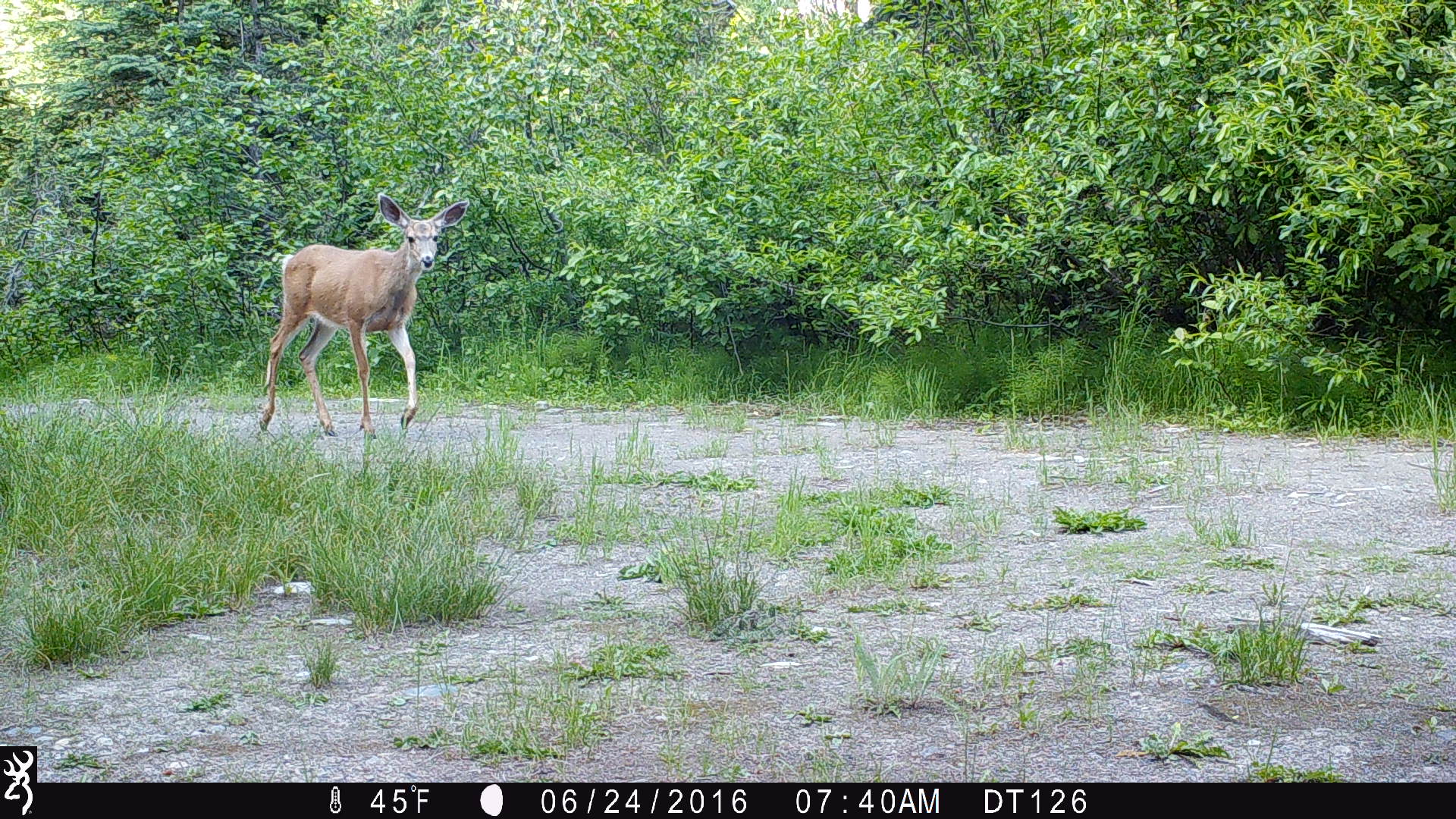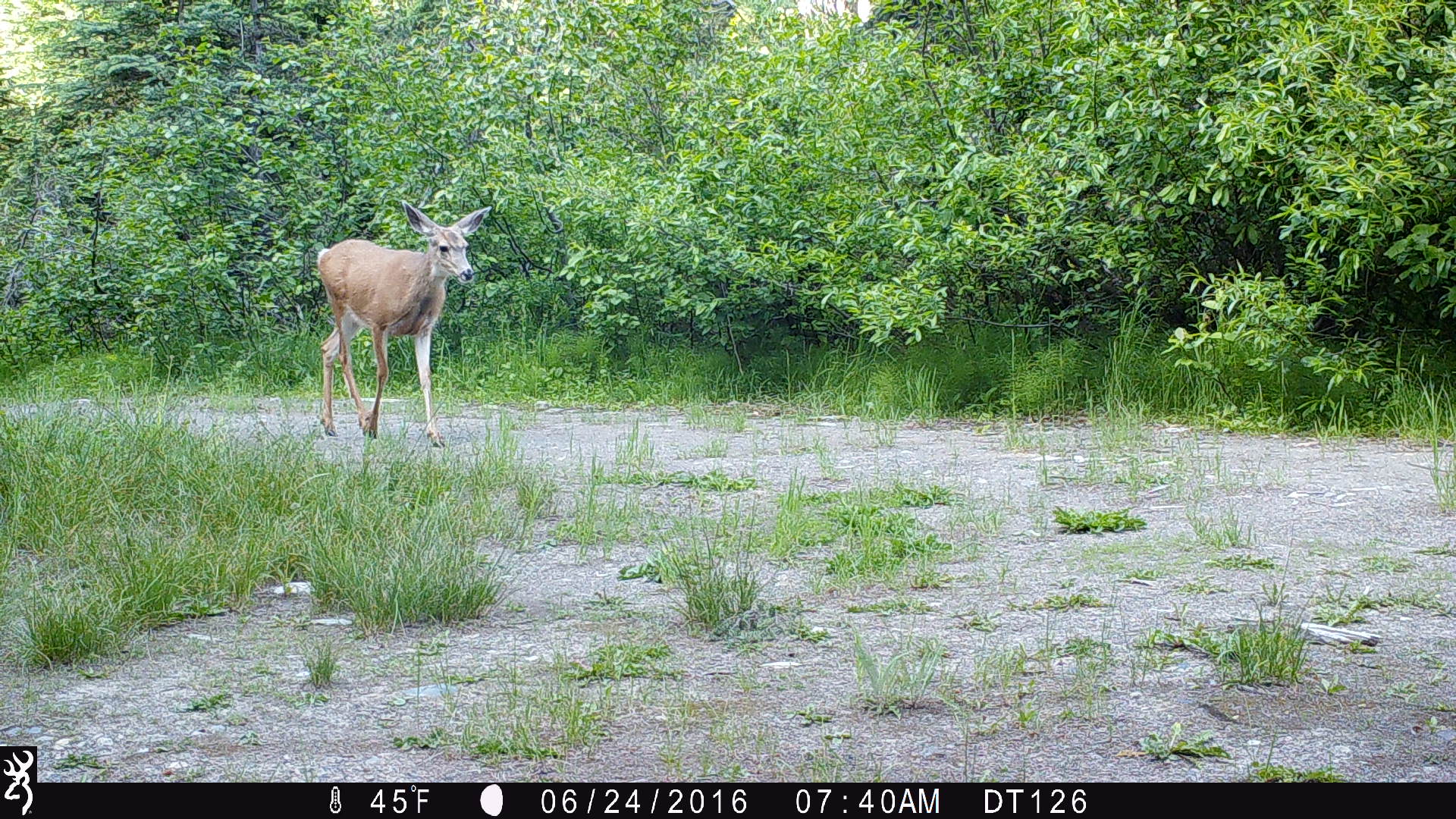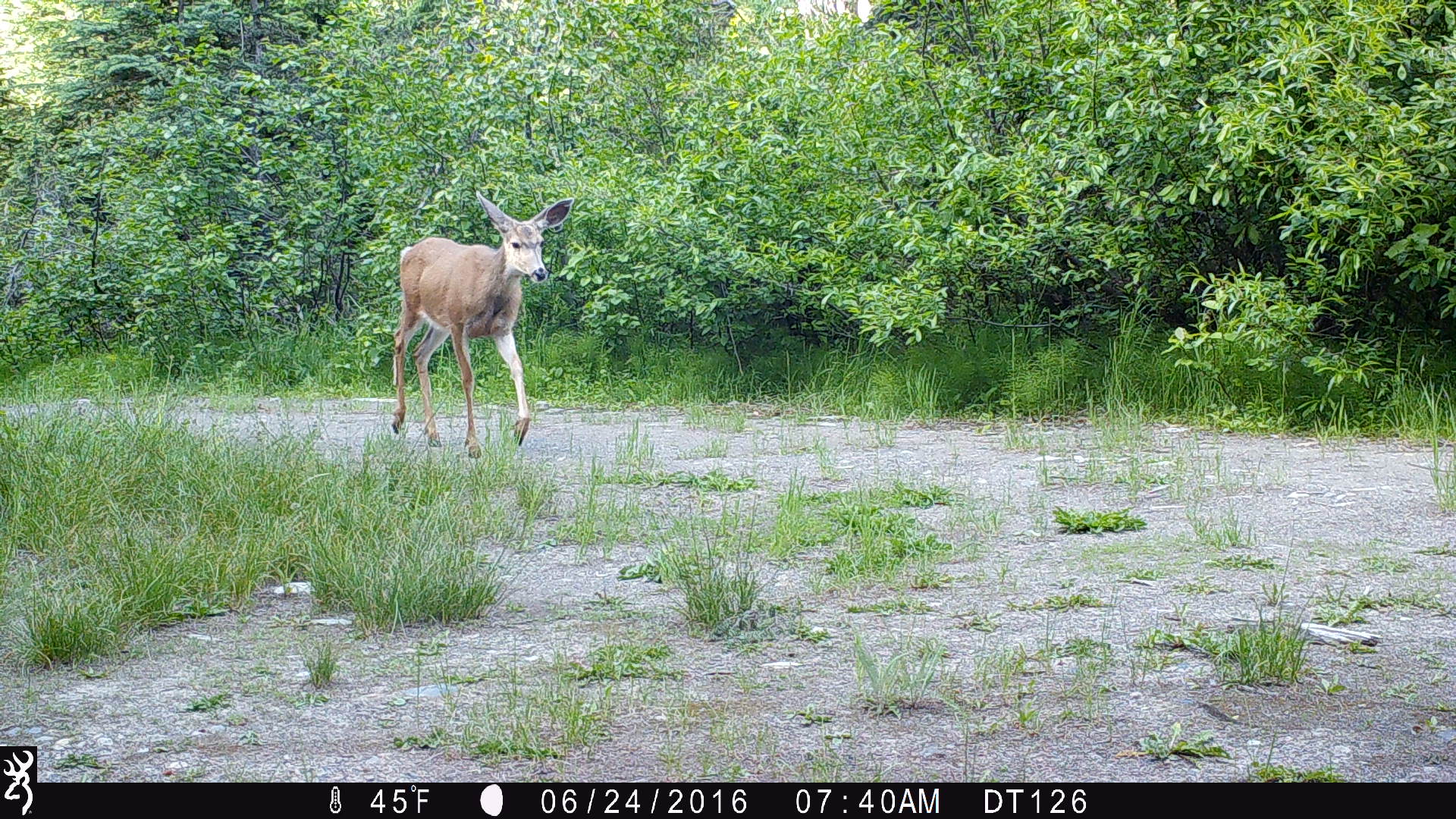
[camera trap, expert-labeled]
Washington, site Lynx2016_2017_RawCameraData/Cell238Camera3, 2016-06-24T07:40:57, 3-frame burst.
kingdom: Animalia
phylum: Chordata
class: Mammalia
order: Artiodactyla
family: Cervidae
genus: Odocoileus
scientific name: Odocoileus hemionus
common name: mule deer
Odocoileus hemionus (mule deer). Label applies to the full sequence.